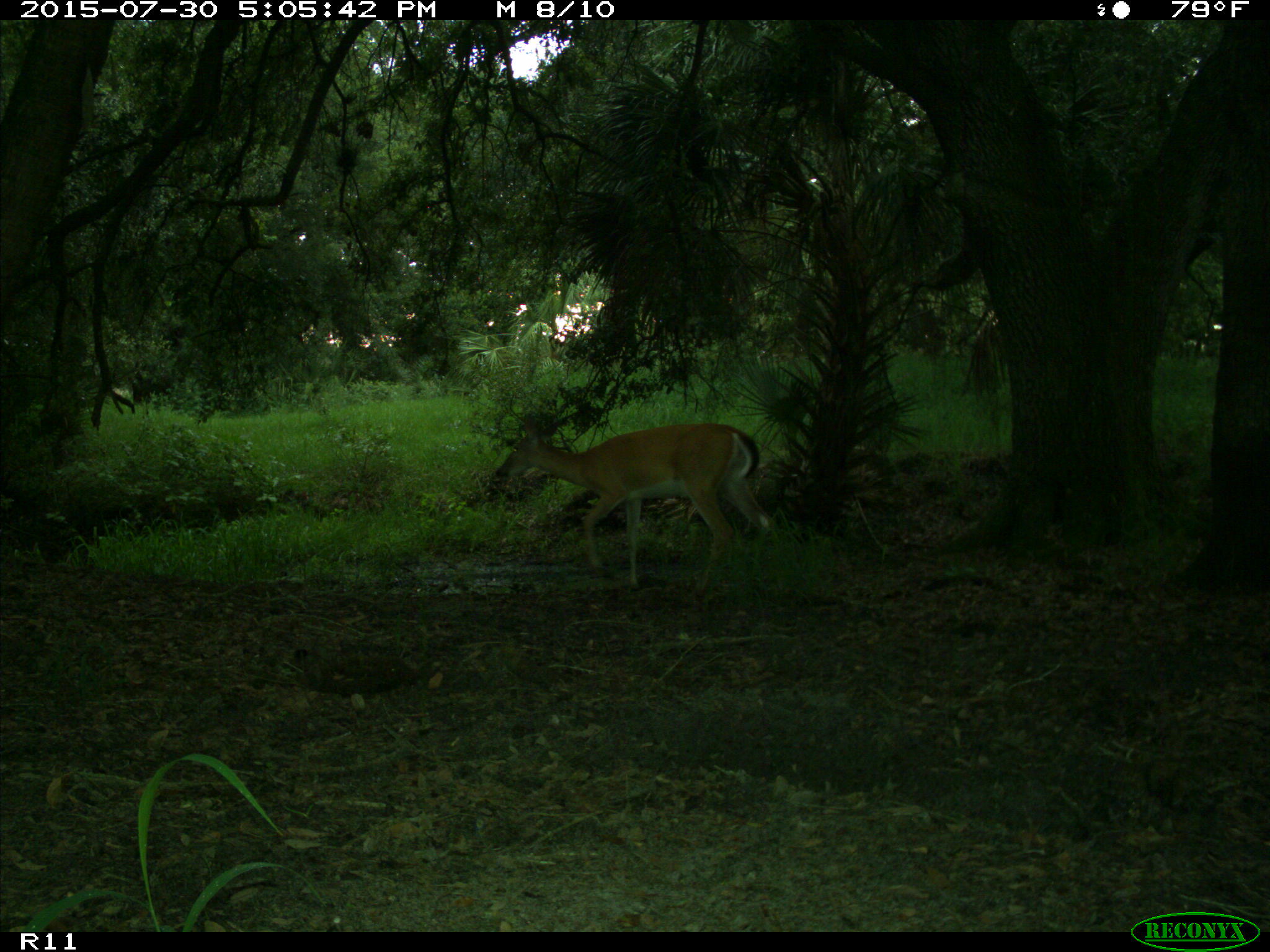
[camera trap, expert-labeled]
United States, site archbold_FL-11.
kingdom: Animalia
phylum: Chordata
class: Mammalia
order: Artiodactyla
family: Cervidae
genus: Odocoileus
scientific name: Odocoileus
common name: deer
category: unidentified deer